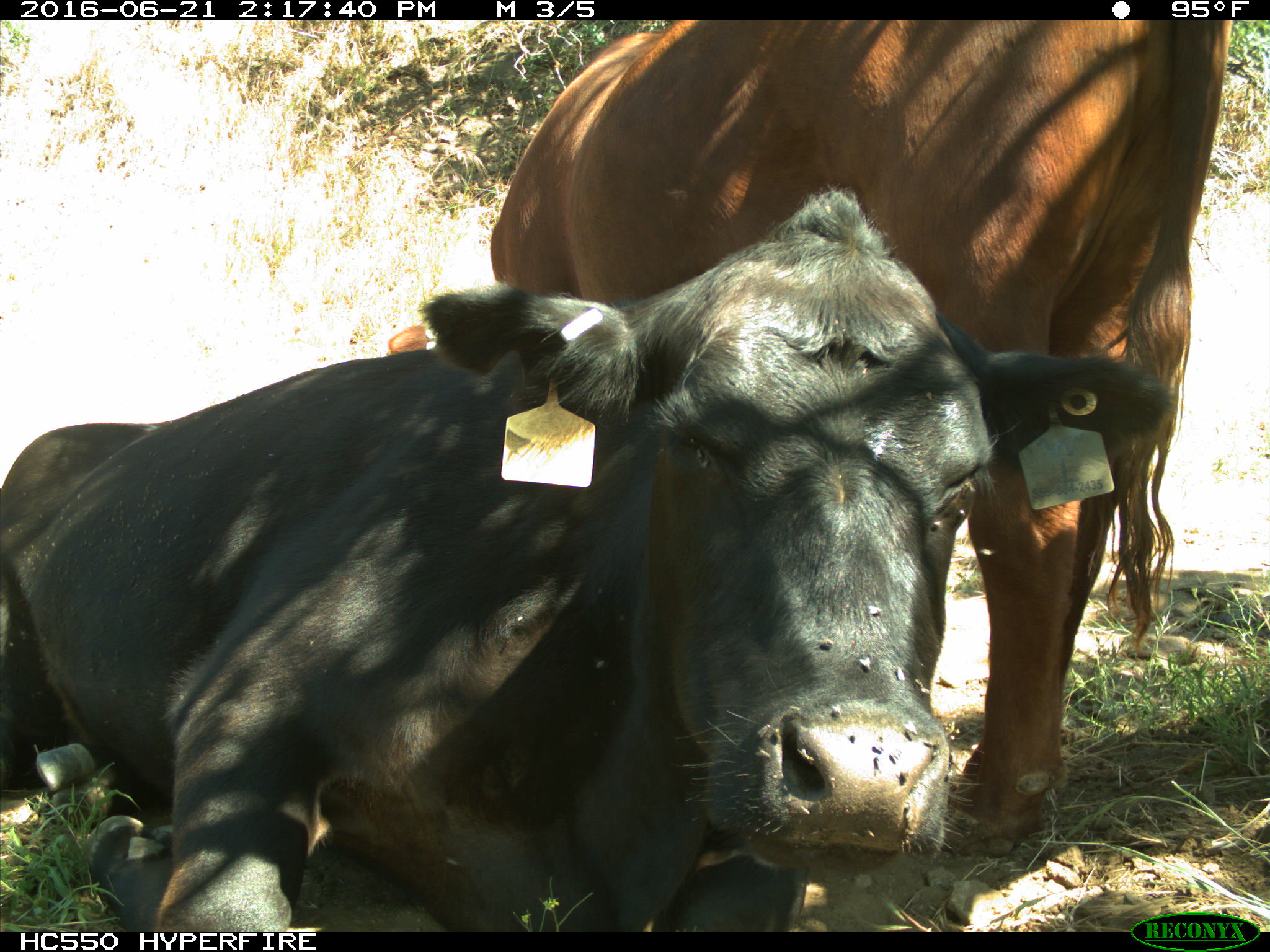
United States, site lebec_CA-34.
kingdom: Animalia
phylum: Chordata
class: Mammalia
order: Artiodactyla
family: Bovidae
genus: Bos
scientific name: Bos taurus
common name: domestic cow